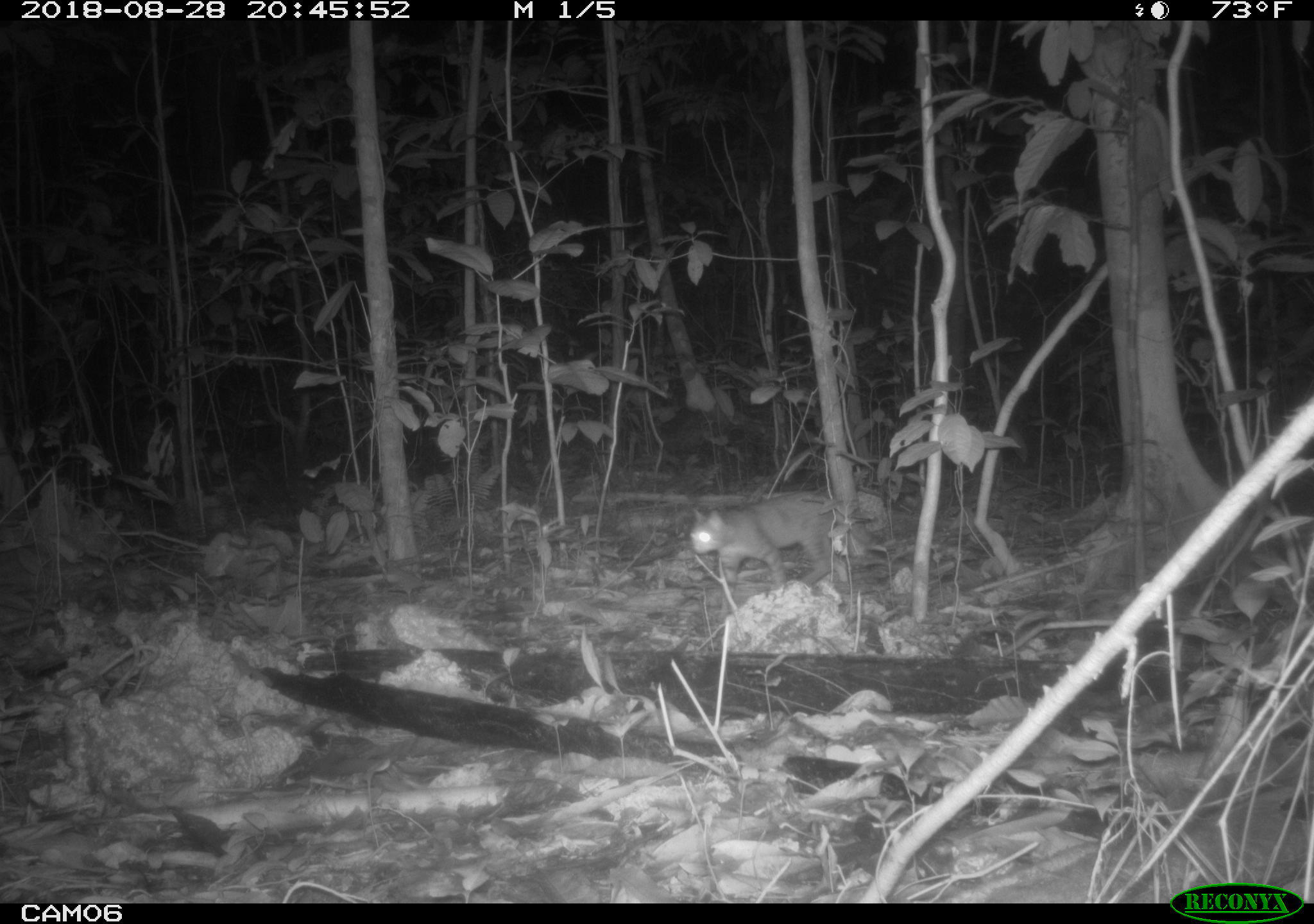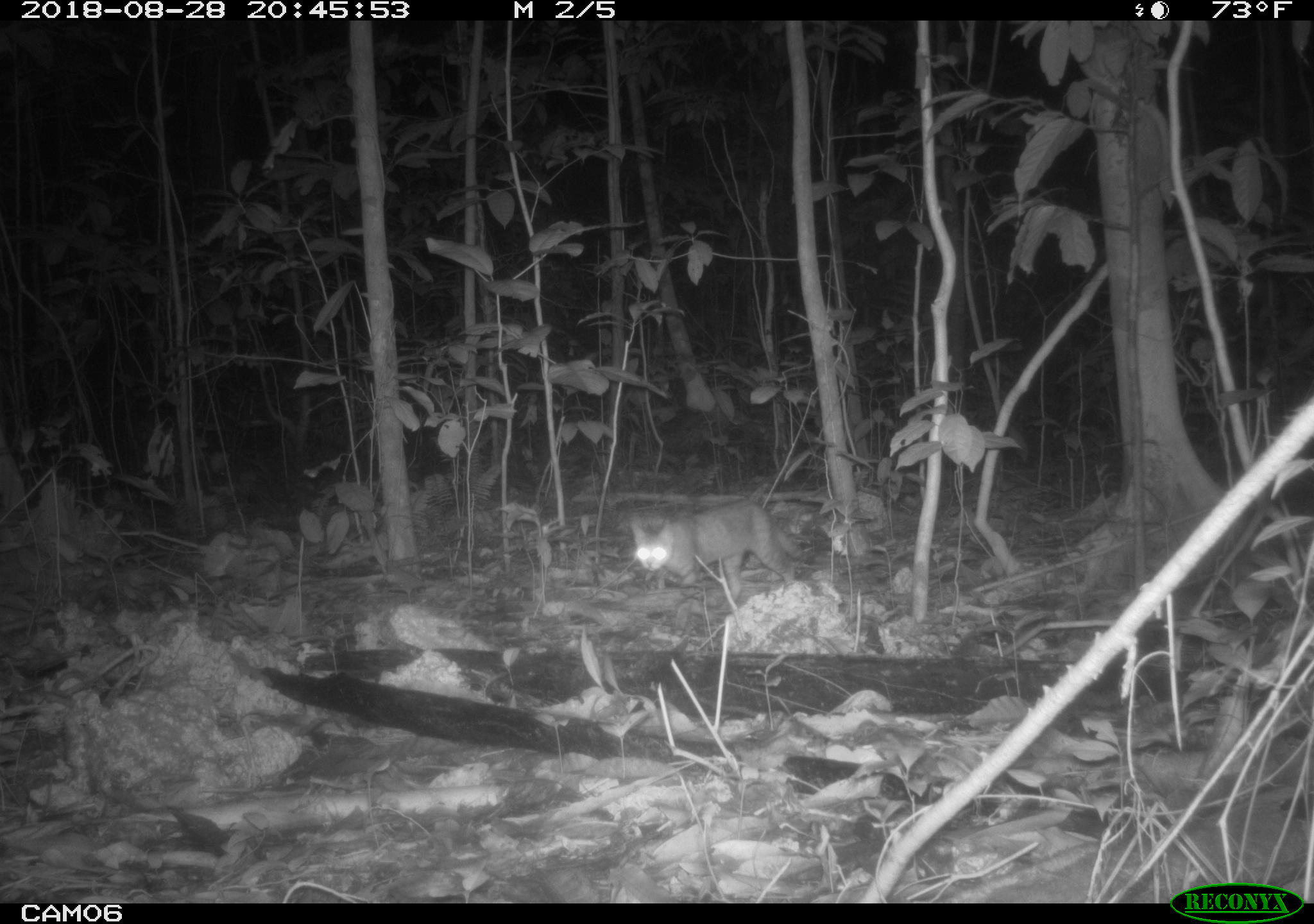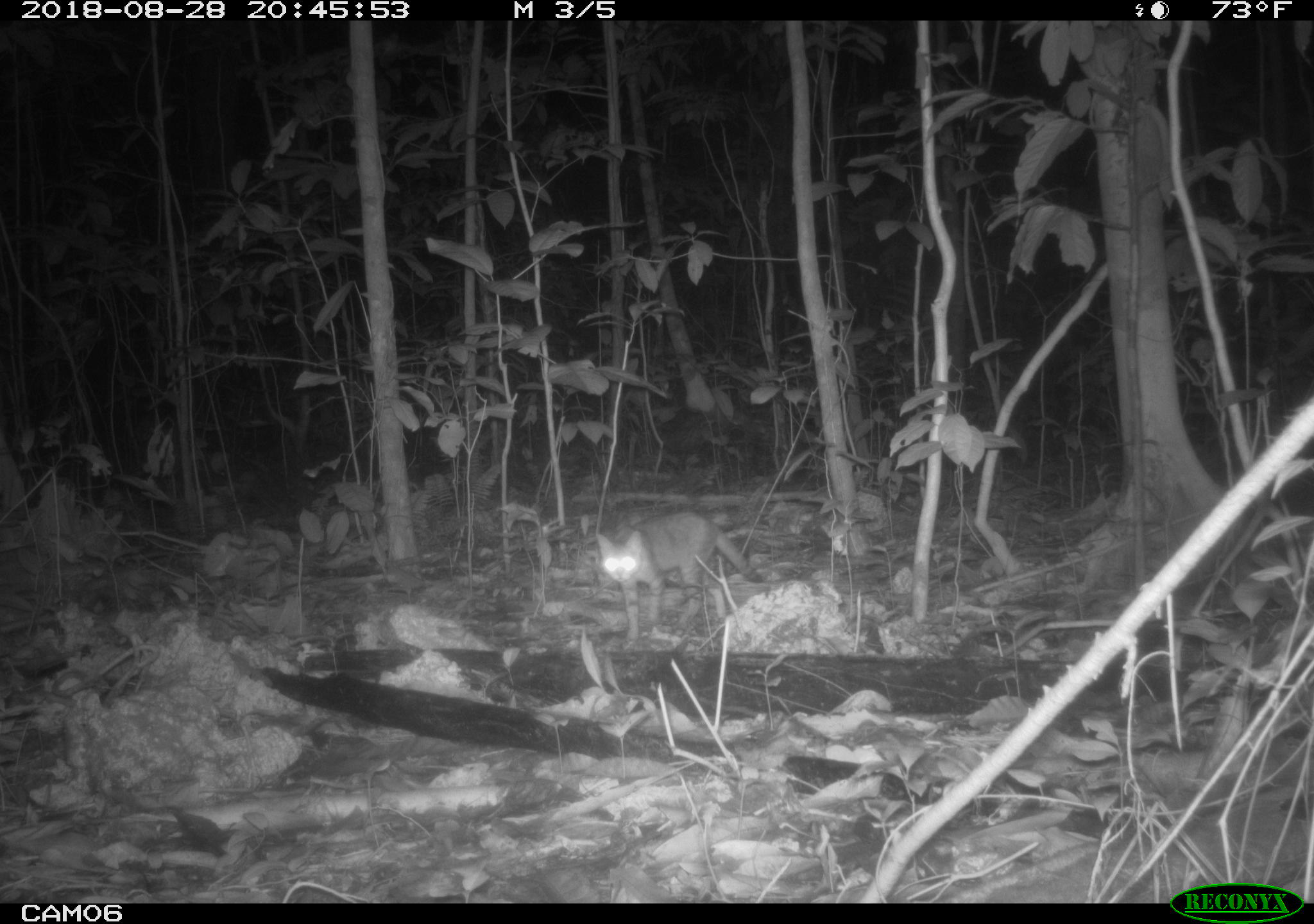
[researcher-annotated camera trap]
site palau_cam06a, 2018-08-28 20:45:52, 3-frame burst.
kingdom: Animalia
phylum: Chordata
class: Mammalia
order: Carnivora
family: Felidae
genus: Felis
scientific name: Felis catus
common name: cat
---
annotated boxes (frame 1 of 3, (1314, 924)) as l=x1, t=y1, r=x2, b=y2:
cat: l=683, t=492, r=885, b=592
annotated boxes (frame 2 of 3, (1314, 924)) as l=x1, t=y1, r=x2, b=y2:
cat: l=622, t=499, r=810, b=593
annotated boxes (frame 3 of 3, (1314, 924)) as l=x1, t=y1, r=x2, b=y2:
cat: l=592, t=509, r=756, b=644